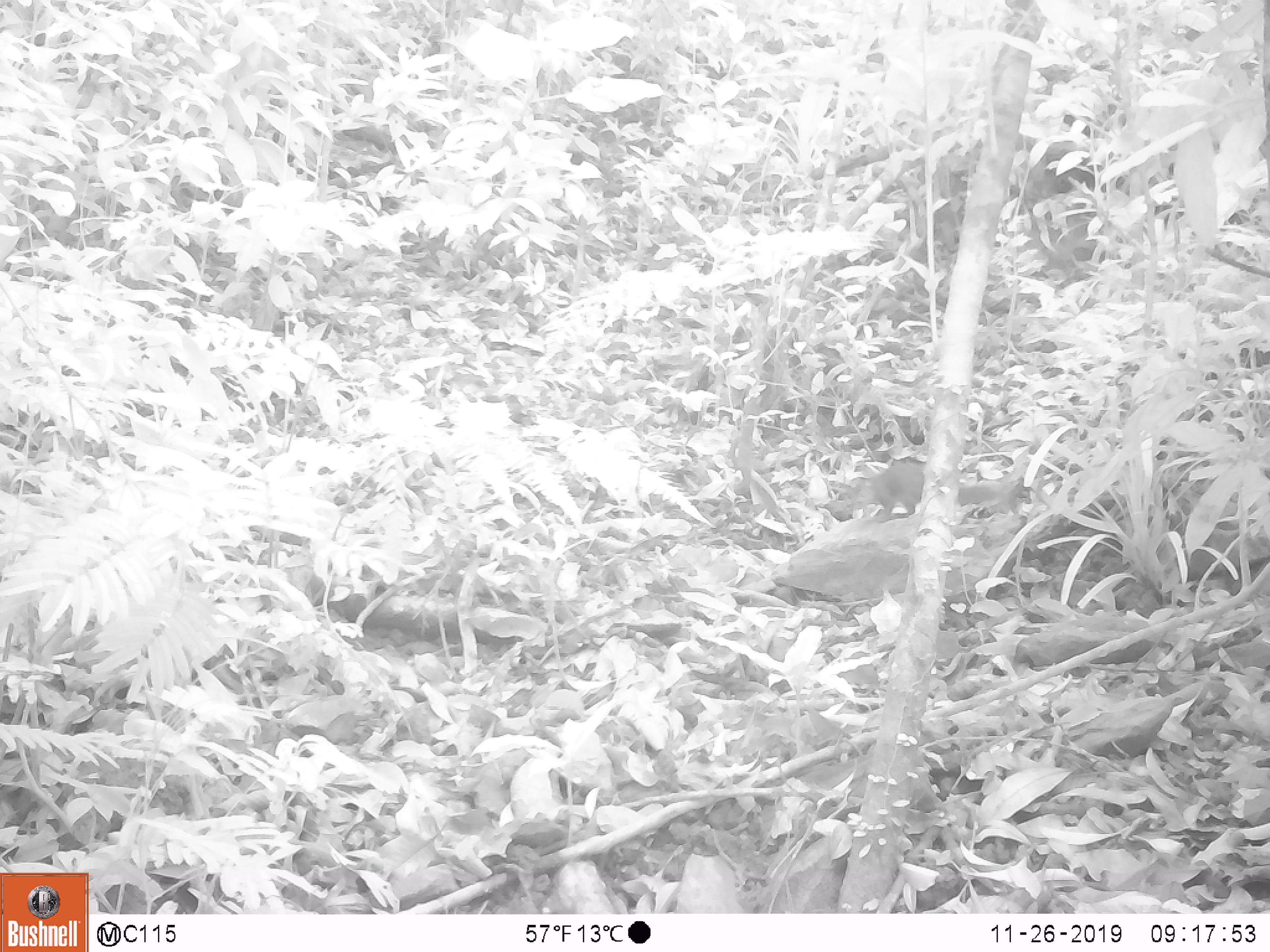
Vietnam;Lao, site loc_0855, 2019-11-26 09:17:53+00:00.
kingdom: Animalia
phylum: Chordata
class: Mammalia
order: Rodentia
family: Sciuridae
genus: Dremomys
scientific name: Dremomys rufigenis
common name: red-cheeked squirrel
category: red cheeked squirrel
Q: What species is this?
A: Red cheeked squirrel (red-cheeked squirrel) (Dremomys rufigenis).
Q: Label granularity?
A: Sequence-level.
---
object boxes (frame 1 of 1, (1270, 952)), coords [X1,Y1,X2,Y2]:
red cheeked squirrel: [848,463,1025,522]